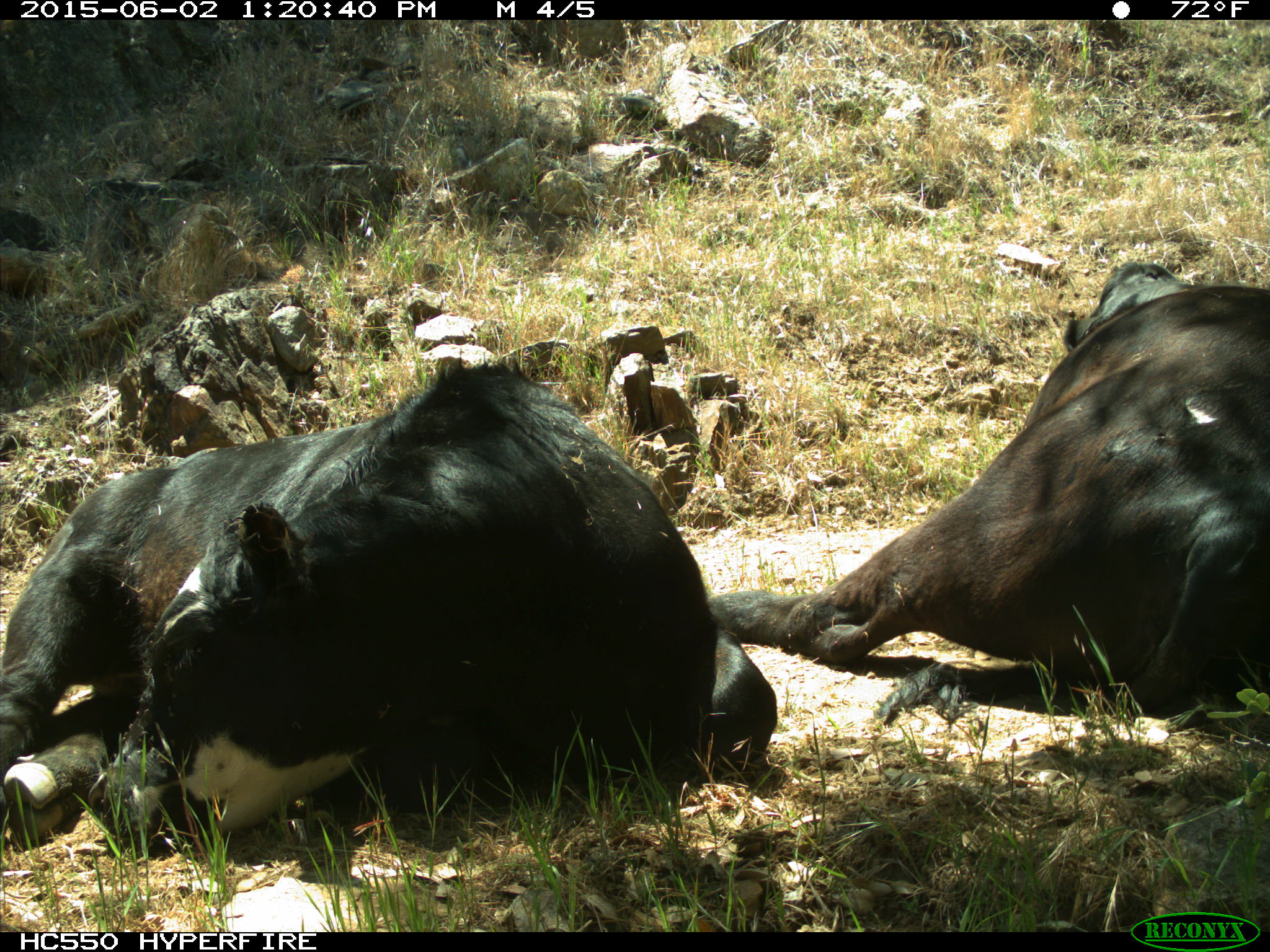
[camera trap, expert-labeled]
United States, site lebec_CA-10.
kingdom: Animalia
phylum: Chordata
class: Mammalia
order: Artiodactyla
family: Bovidae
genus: Bos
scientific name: Bos taurus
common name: domestic cow